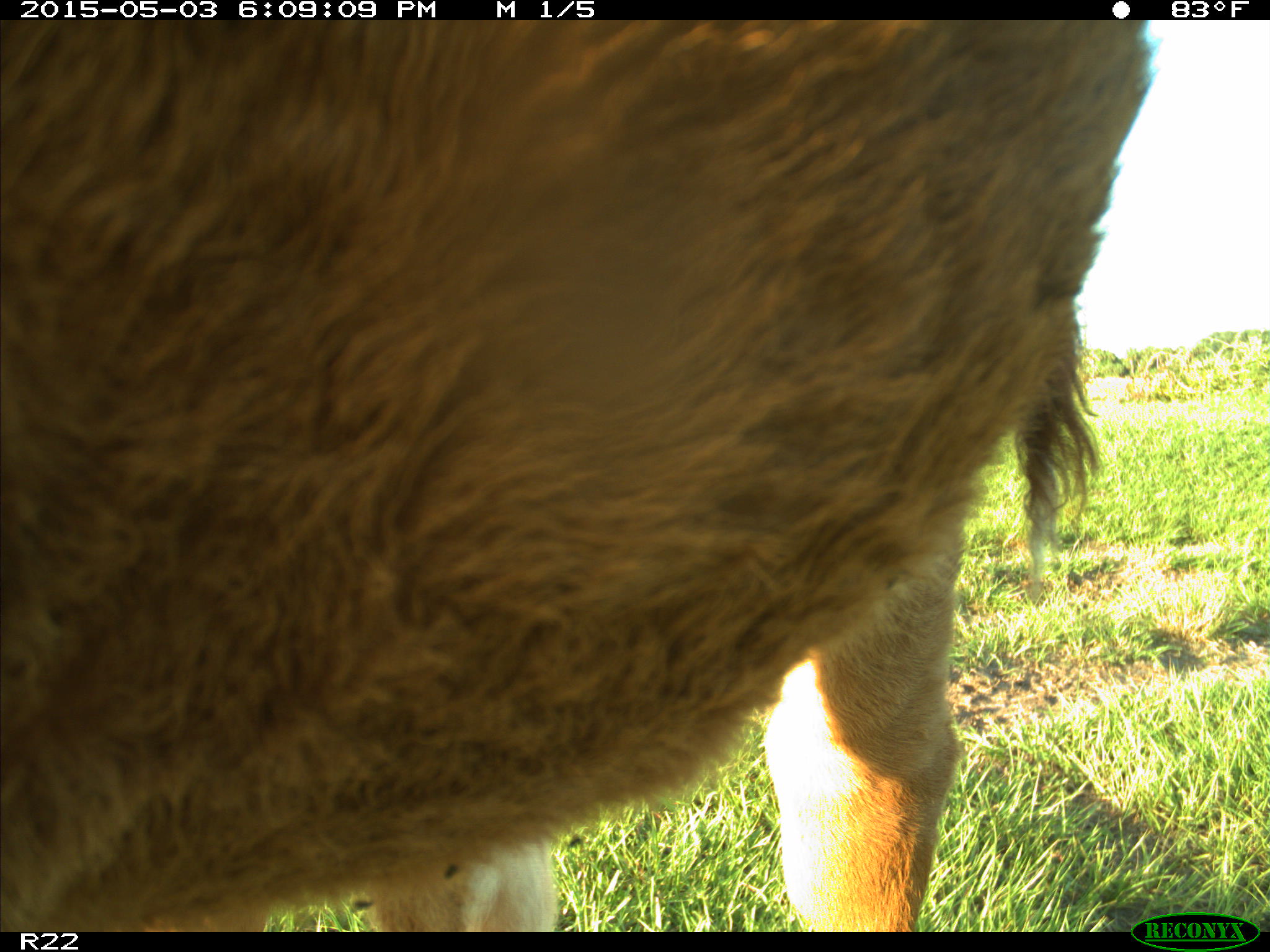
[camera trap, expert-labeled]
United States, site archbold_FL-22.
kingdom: Animalia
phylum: Chordata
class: Mammalia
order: Artiodactyla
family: Bovidae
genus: Bos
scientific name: Bos taurus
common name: domestic cow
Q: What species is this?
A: Bos taurus (domestic cow).